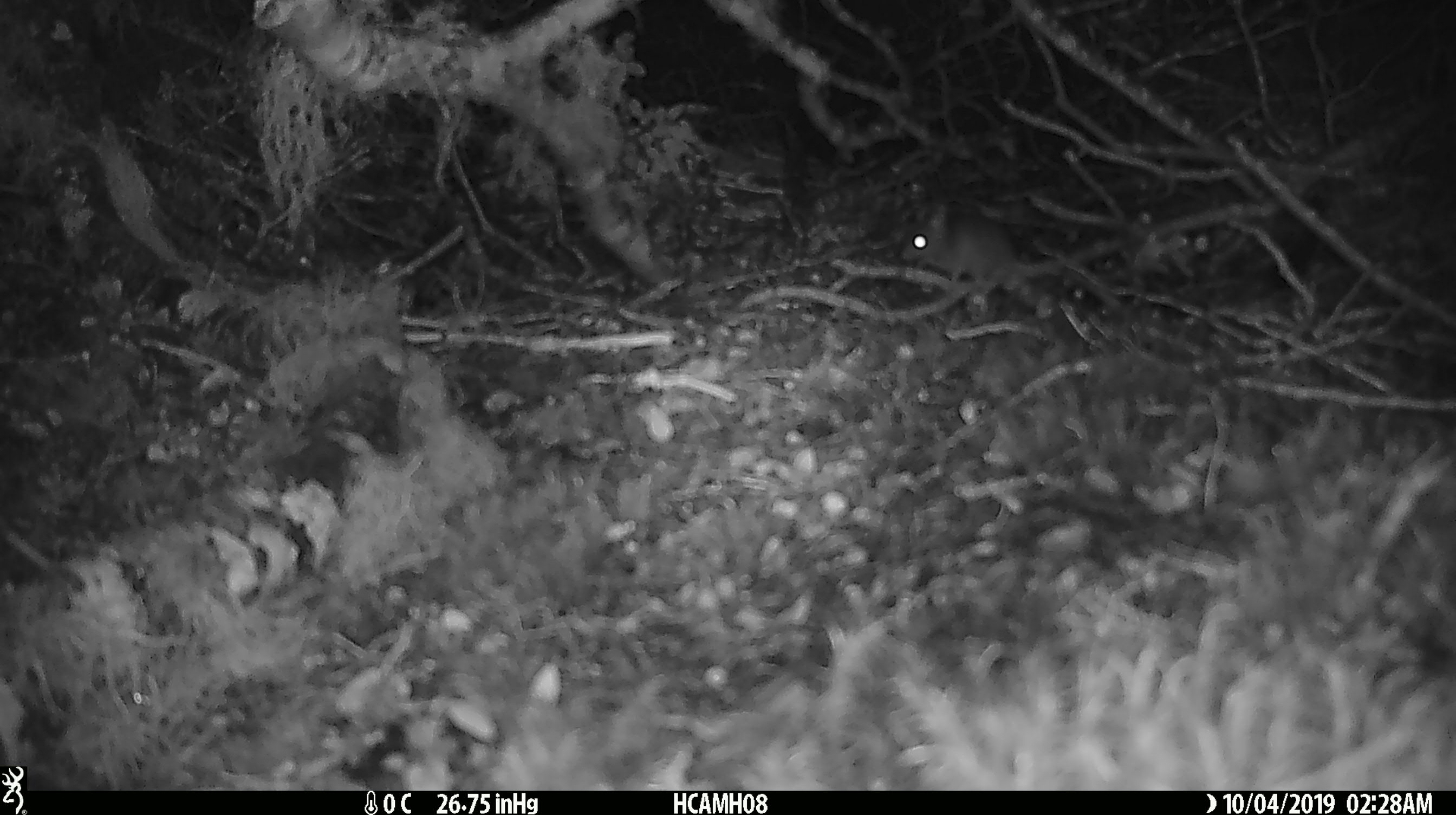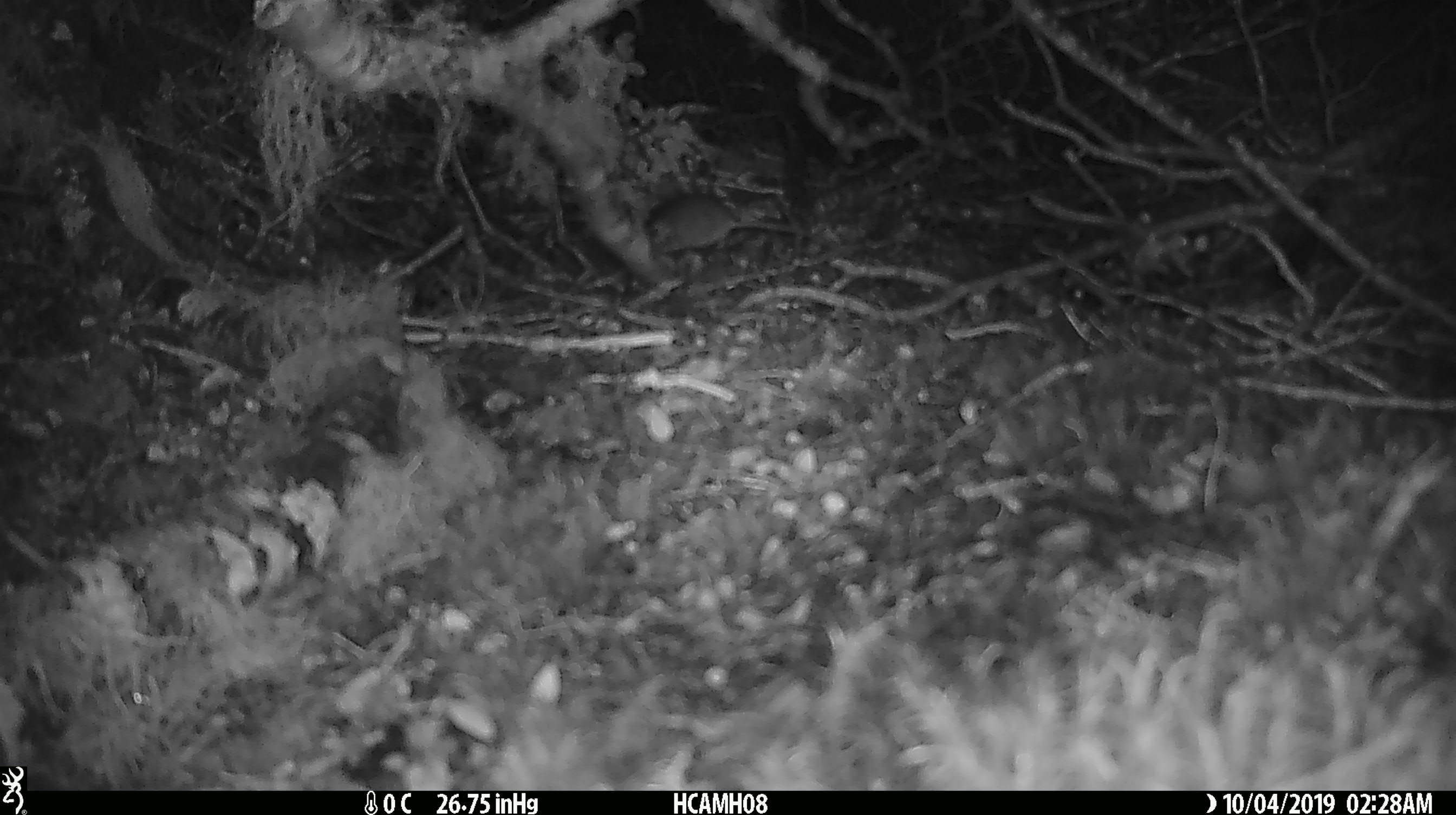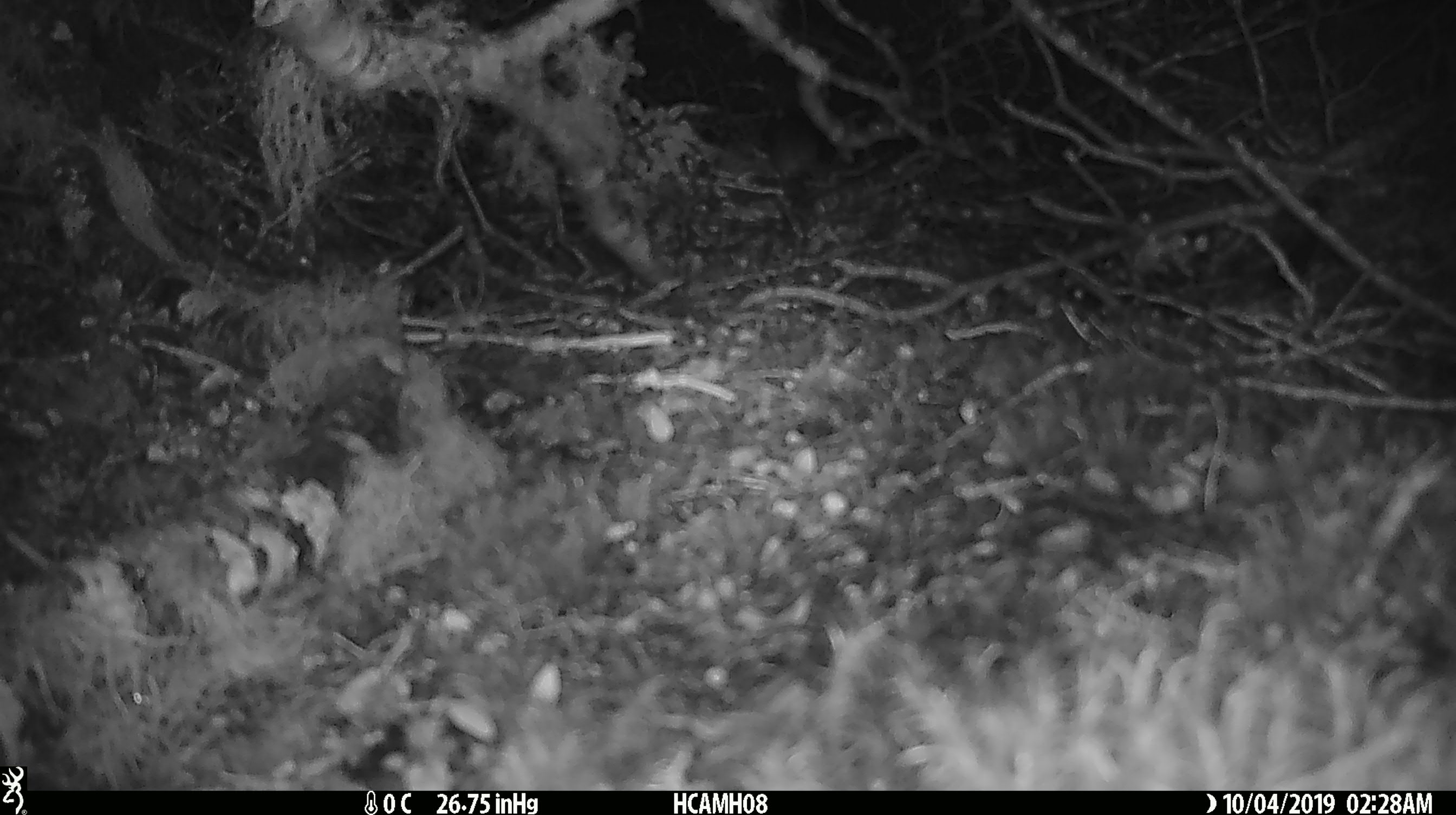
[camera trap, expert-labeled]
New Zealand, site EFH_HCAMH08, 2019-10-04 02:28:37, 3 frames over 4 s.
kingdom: Animalia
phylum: Chordata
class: Mammalia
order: Rodentia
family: Muridae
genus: Mus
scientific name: Mus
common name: mouse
Mouse (Mus).